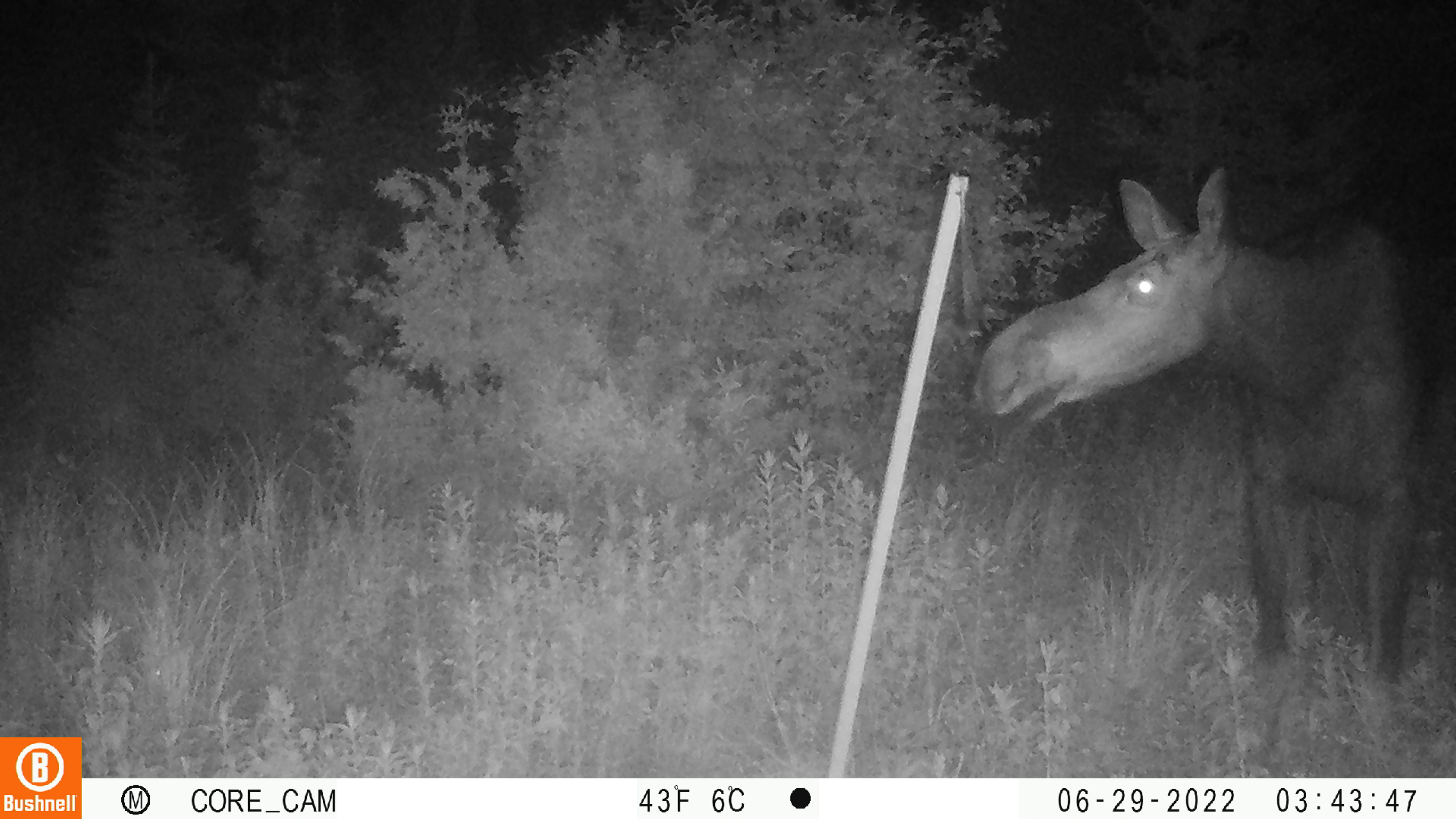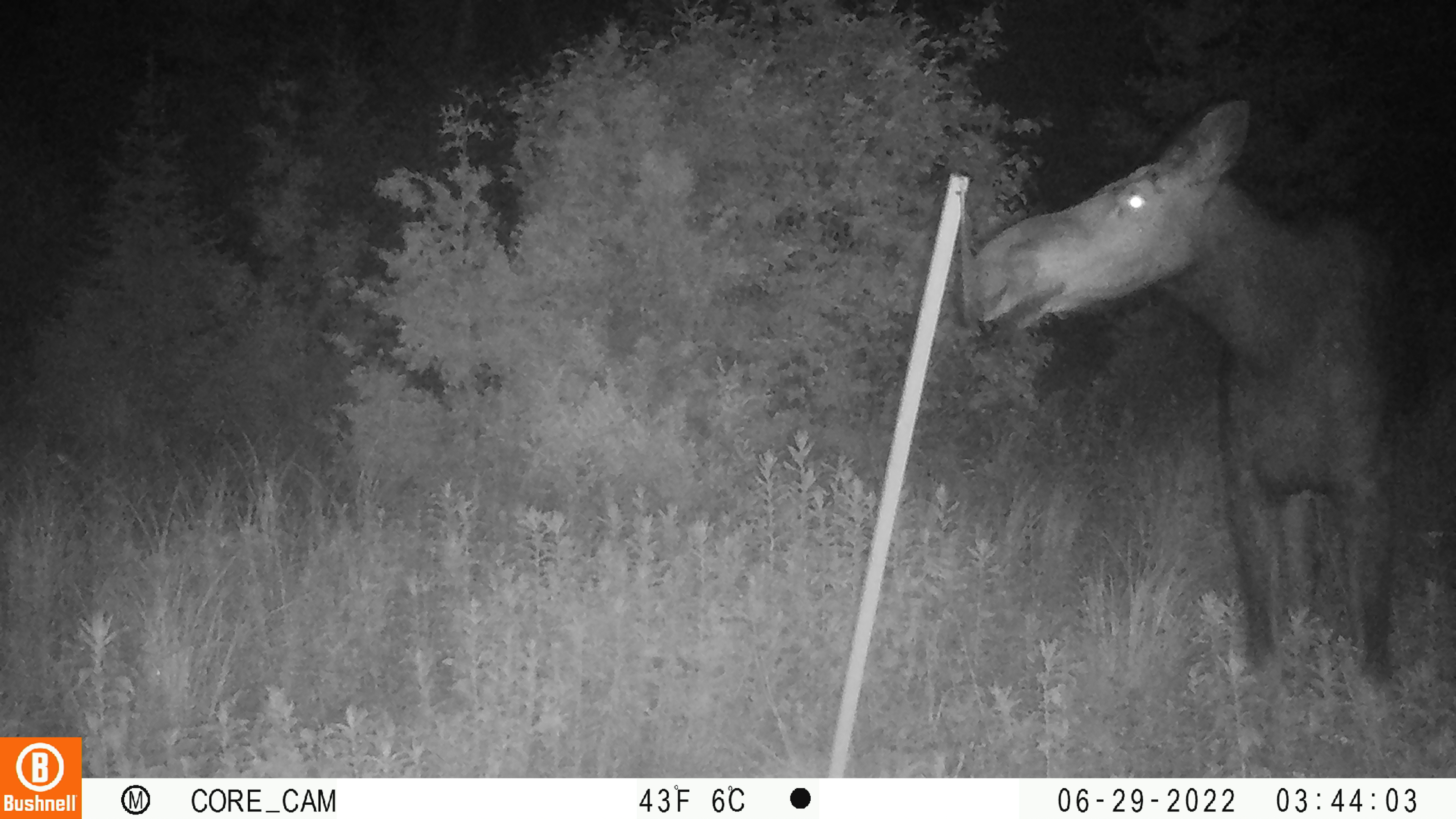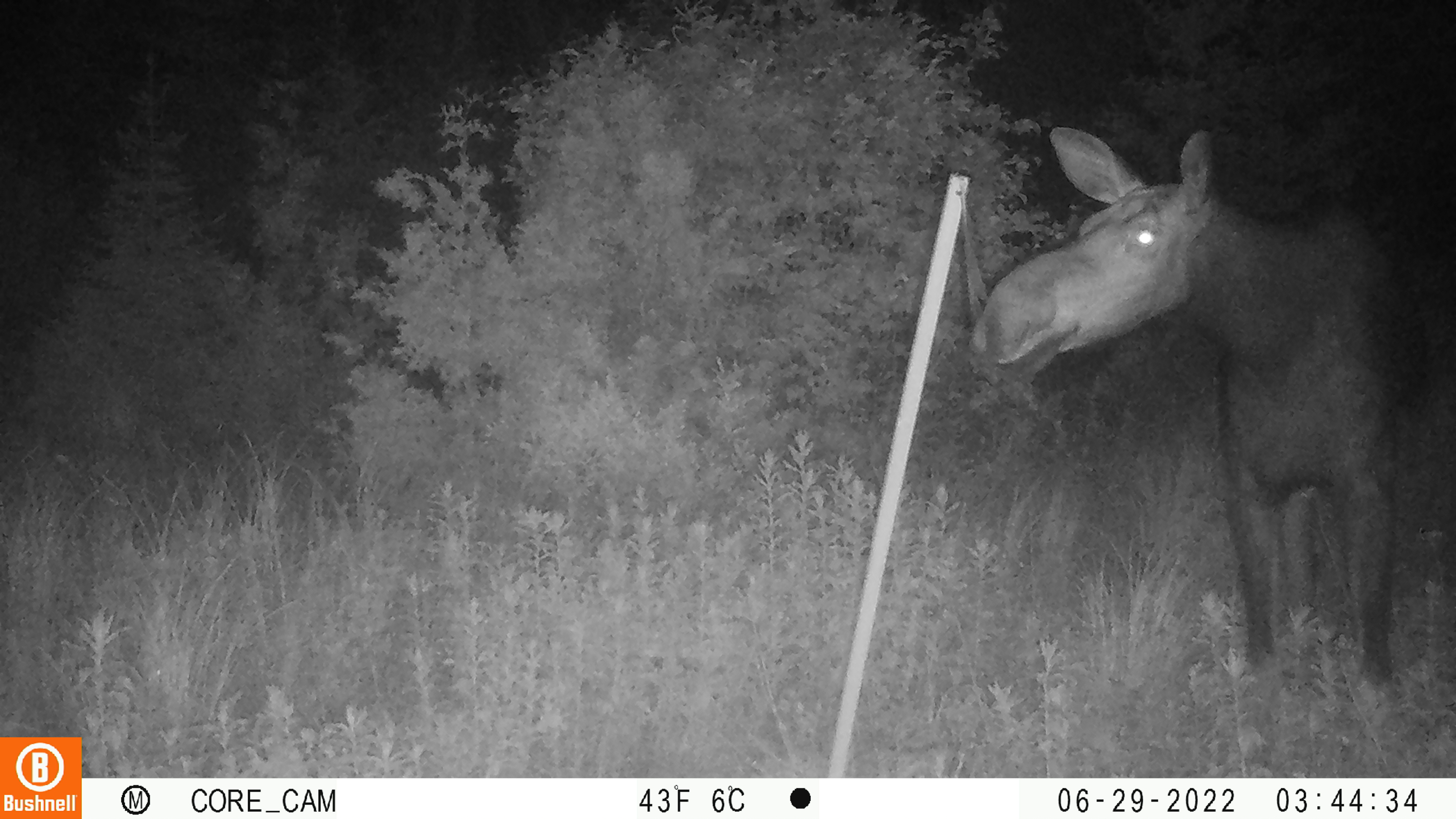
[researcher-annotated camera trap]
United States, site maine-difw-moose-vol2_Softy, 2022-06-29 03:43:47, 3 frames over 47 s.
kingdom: Animalia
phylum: Chordata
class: Mammalia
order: Artiodactyla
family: Cervidae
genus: Alces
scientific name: Alces alces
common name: moose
Moose (Alces alces).